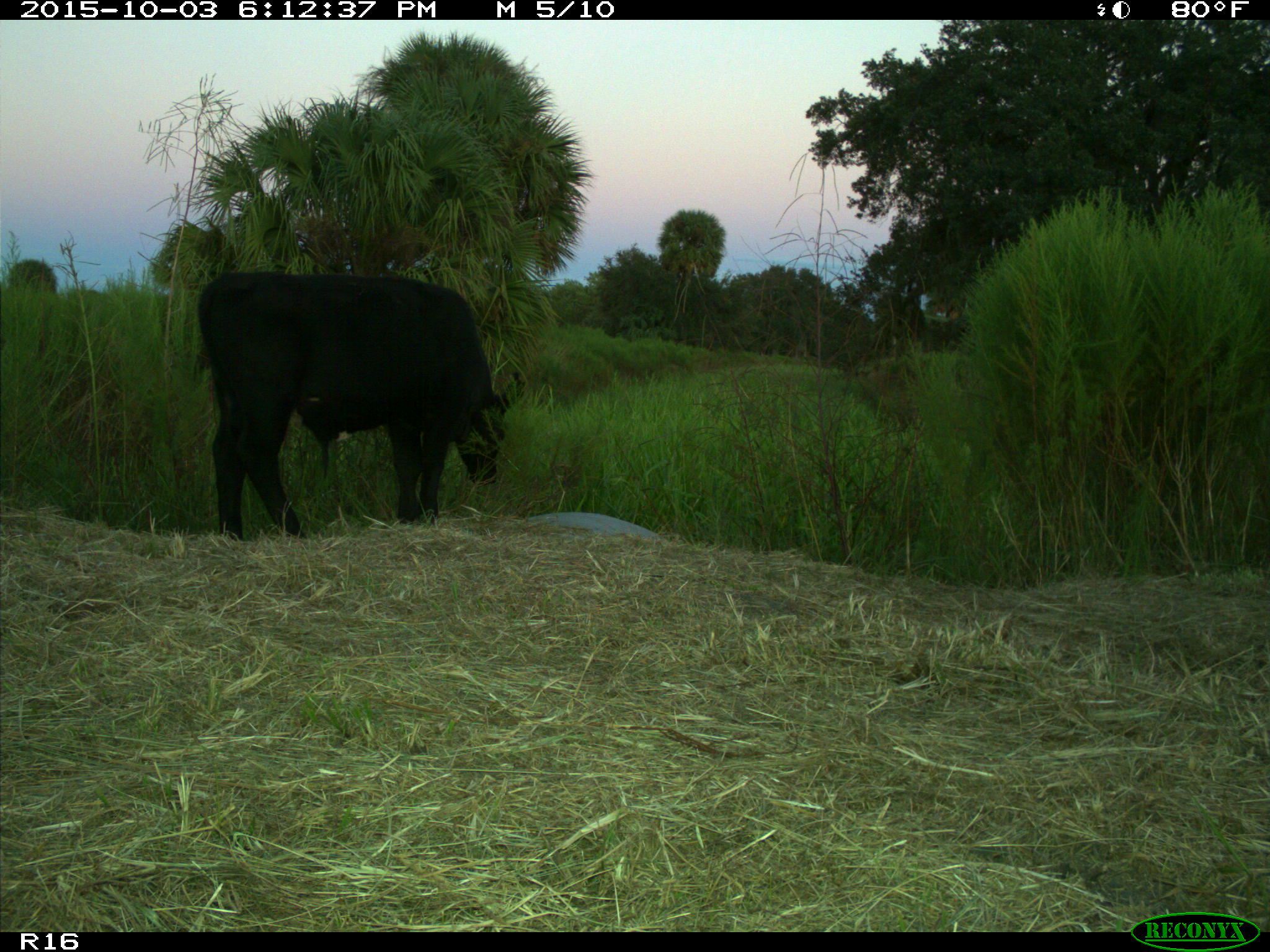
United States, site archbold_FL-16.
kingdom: Animalia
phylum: Chordata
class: Mammalia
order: Artiodactyla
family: Bovidae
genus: Bos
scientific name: Bos taurus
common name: domestic cow